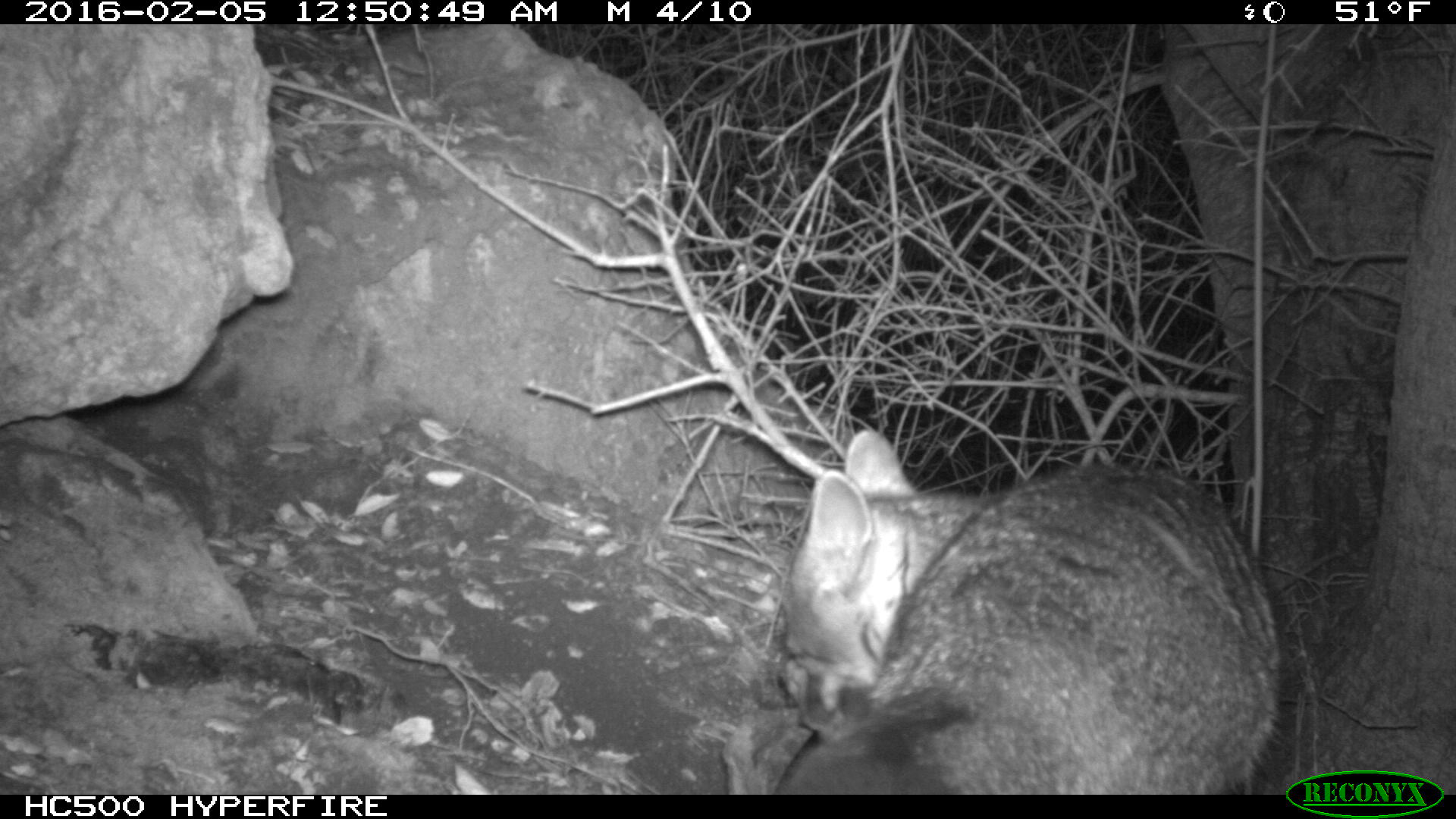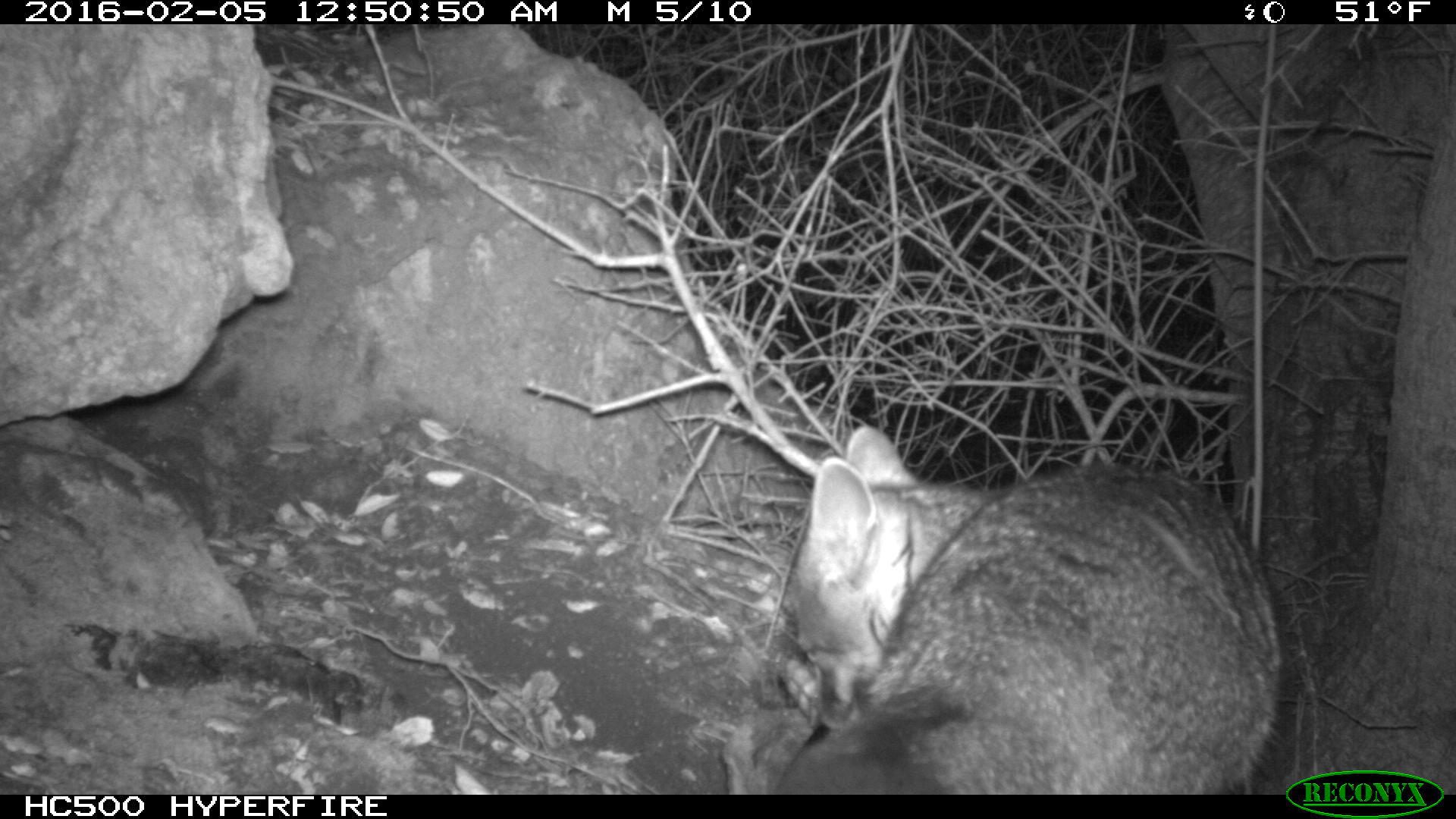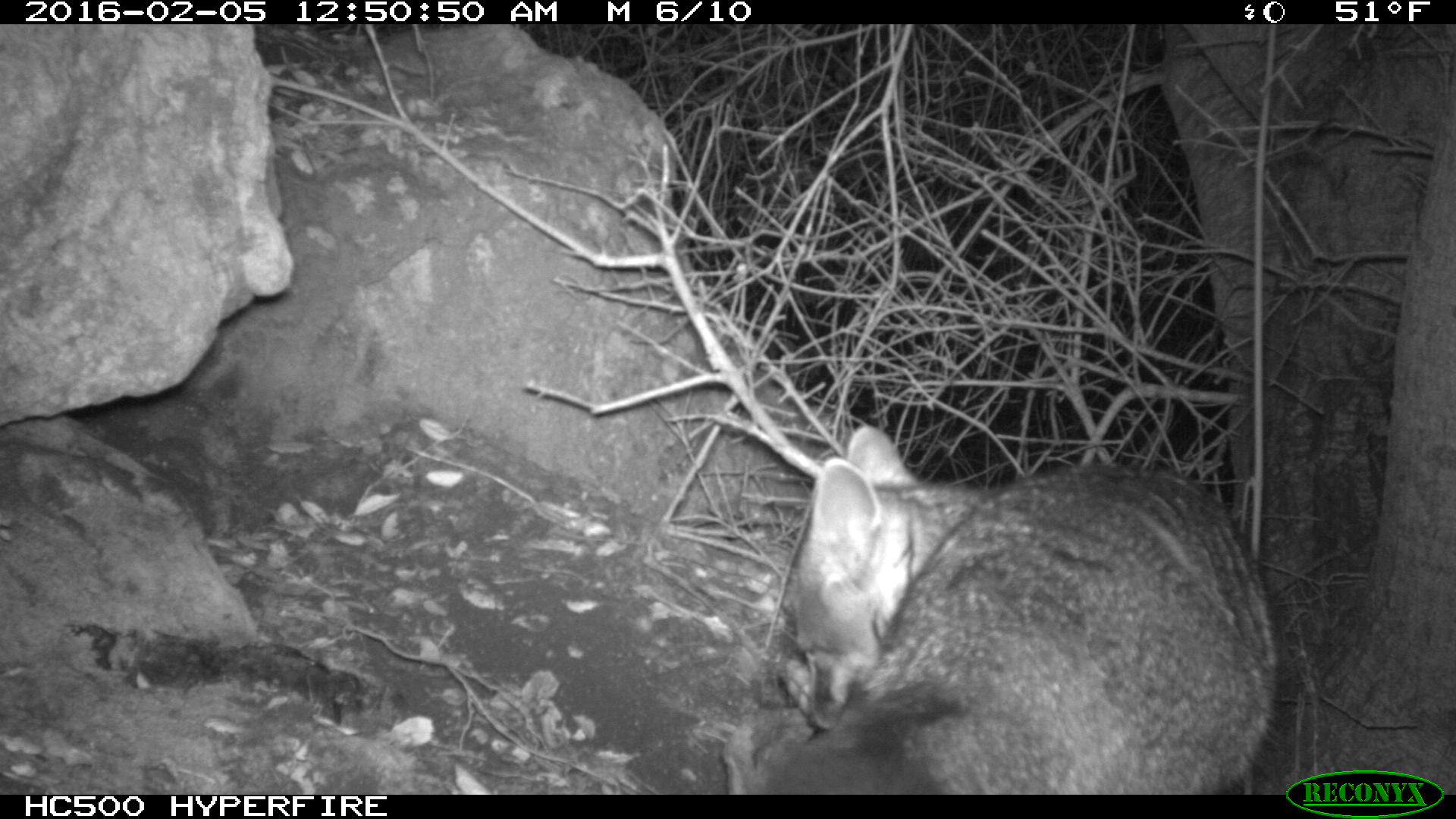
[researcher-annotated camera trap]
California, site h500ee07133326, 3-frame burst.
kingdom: Animalia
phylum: Chordata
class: Mammalia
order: Carnivora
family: Canidae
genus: Urocyon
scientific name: Urocyon littoralis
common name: island fox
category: fox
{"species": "fox (island fox) (Urocyon littoralis)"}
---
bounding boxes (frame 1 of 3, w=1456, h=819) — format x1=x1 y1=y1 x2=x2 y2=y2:
fox: x1=779 y1=428 x2=1282 y2=794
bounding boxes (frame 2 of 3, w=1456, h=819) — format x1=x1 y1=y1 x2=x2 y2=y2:
fox: x1=759 y1=423 x2=1285 y2=793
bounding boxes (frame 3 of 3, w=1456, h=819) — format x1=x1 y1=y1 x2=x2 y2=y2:
fox: x1=758 y1=422 x2=1279 y2=792